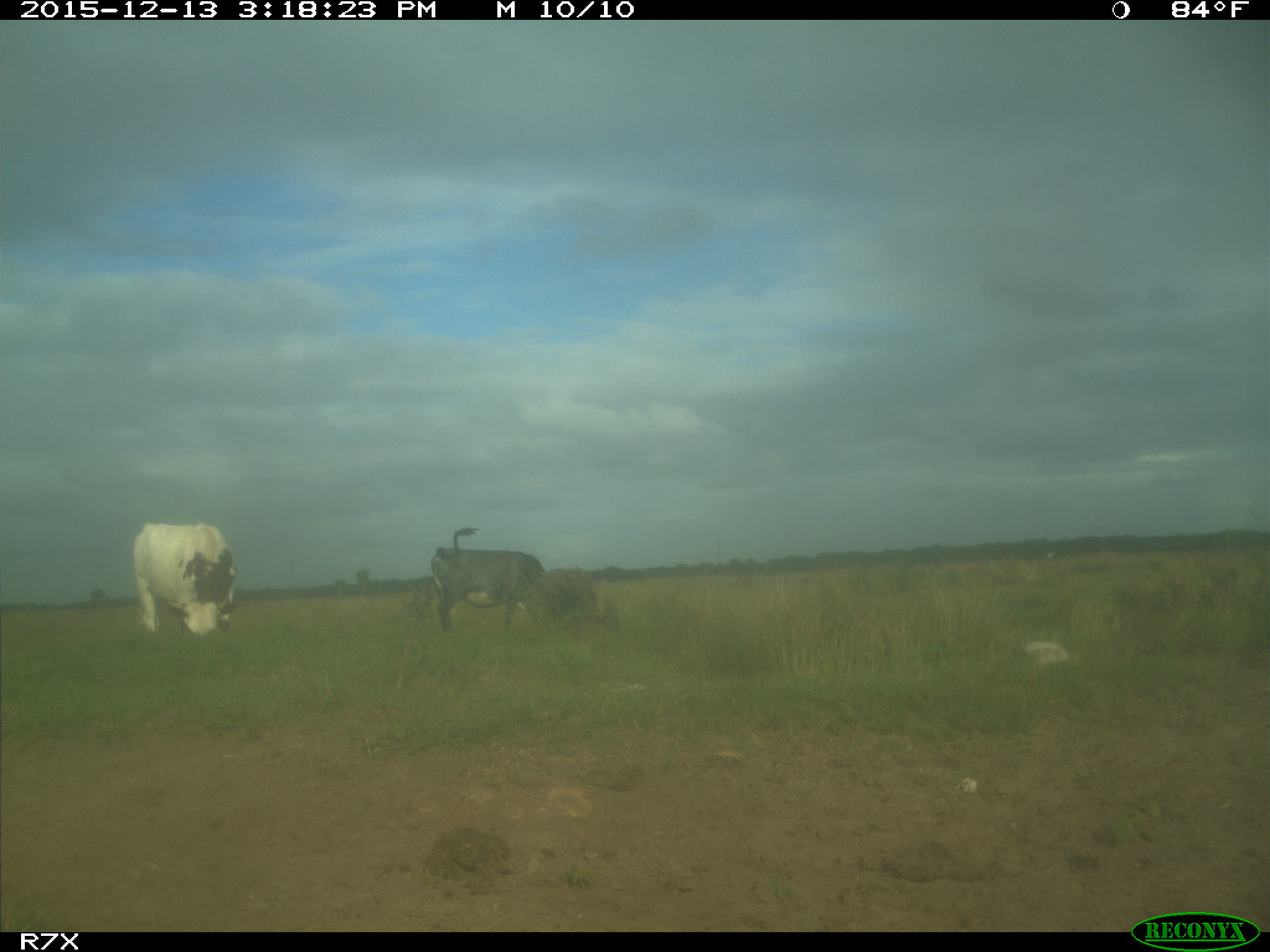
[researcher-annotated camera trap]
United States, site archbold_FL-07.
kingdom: Animalia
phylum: Chordata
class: Mammalia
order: Artiodactyla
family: Bovidae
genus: Bos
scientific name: Bos taurus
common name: domestic cow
Bos taurus (domestic cow).